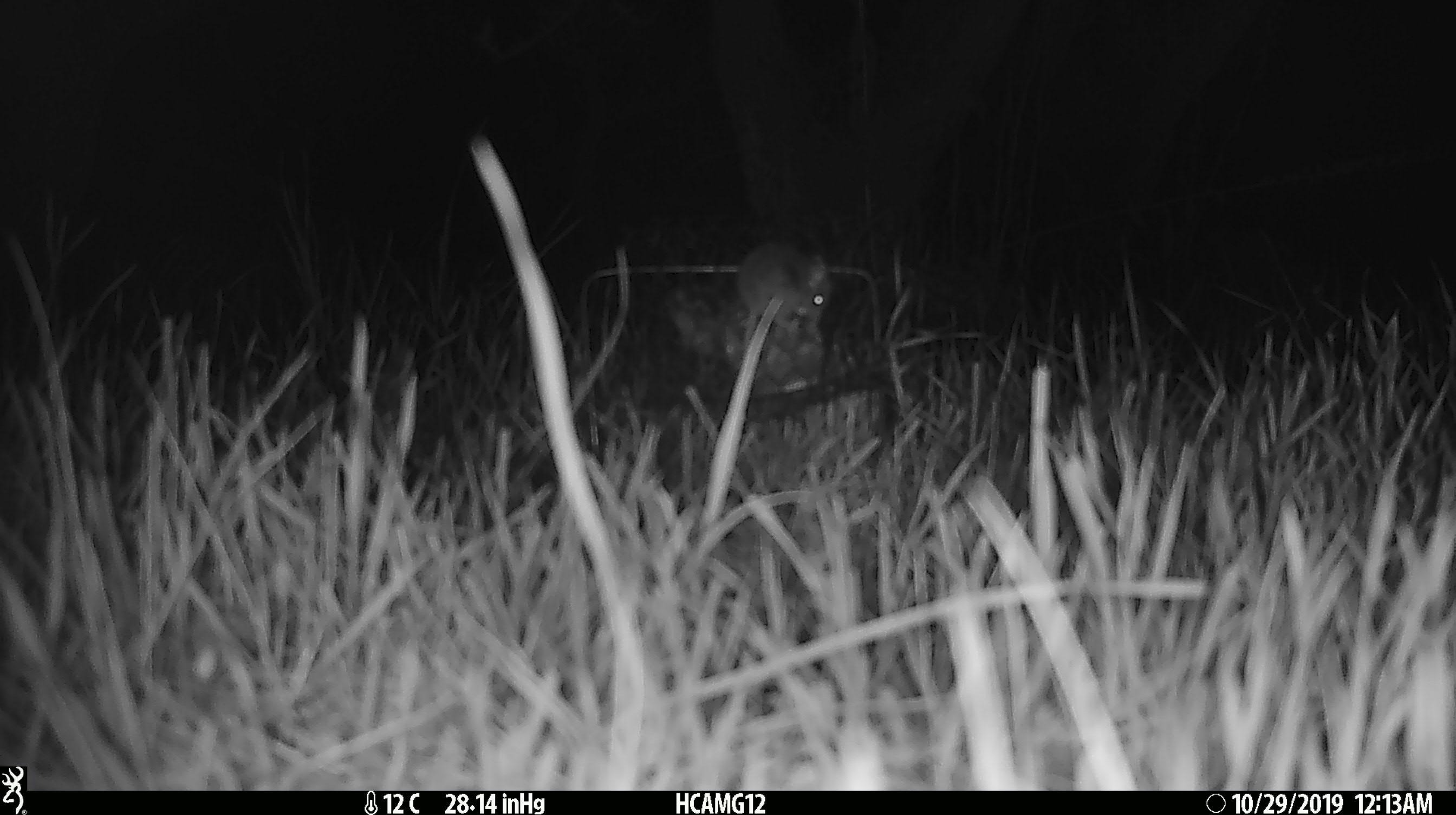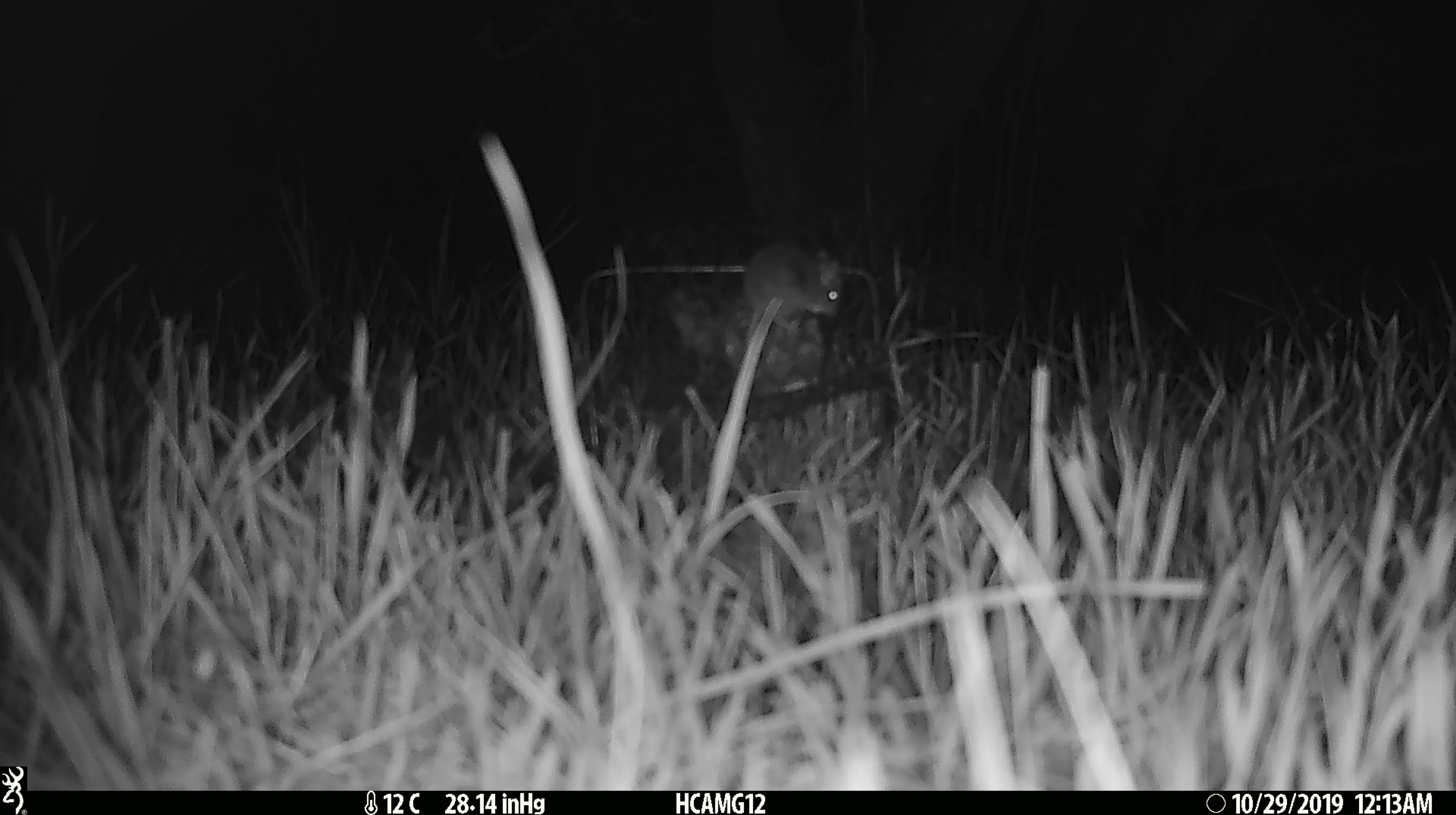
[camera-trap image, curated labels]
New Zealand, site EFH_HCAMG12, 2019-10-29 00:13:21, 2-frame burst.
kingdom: Animalia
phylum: Chordata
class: Mammalia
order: Rodentia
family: Muridae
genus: Mus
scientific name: Mus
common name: mouse